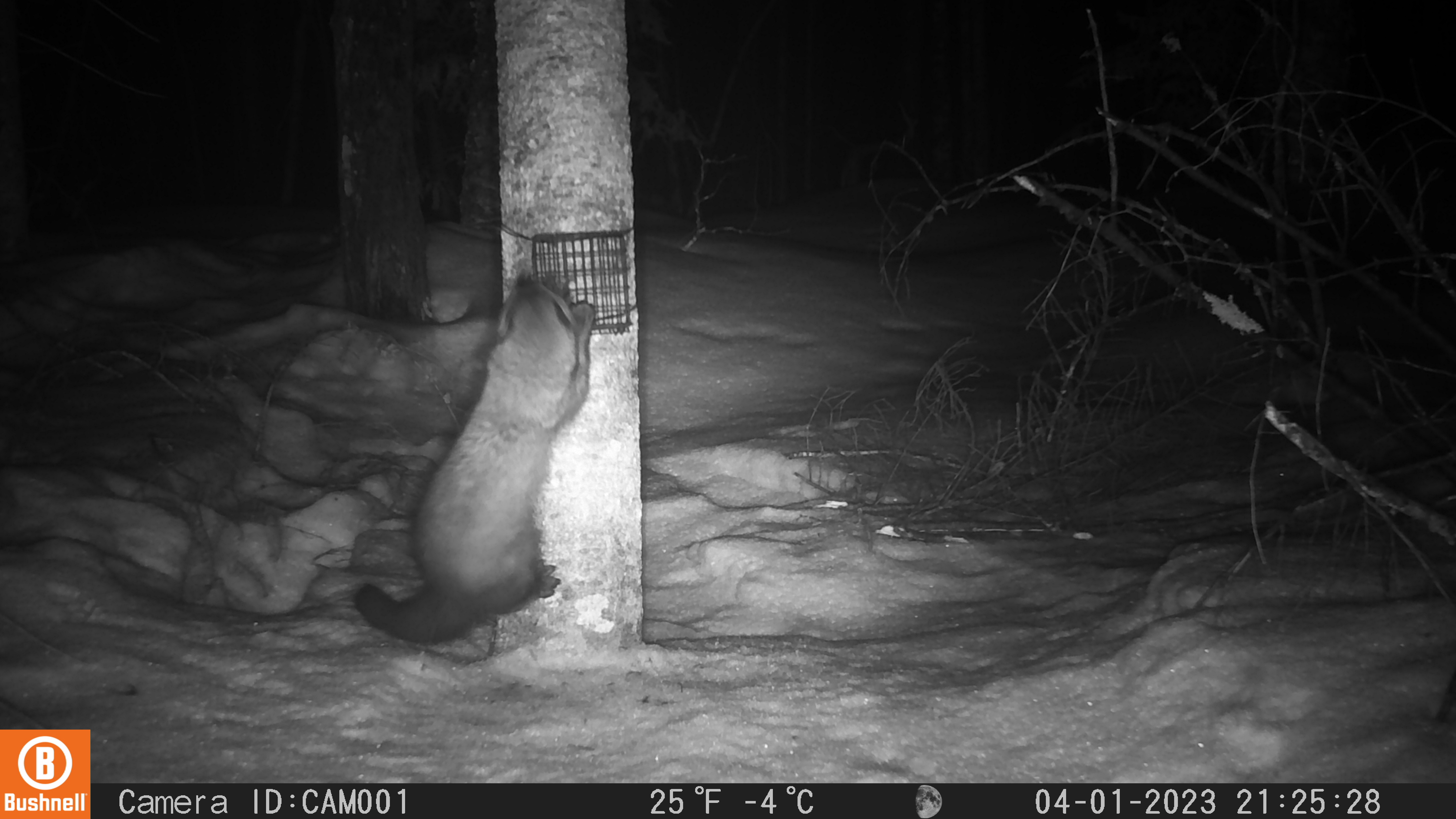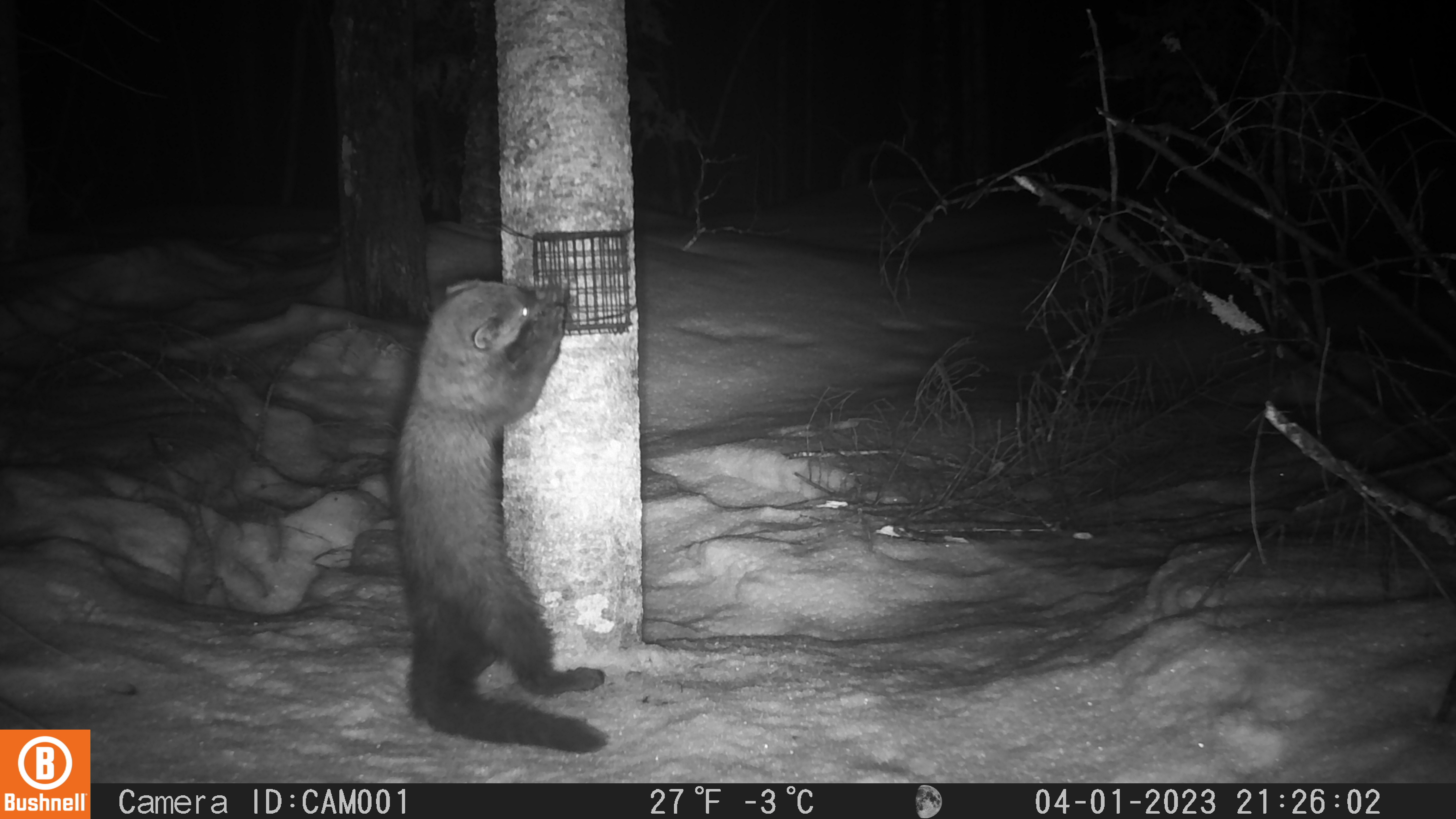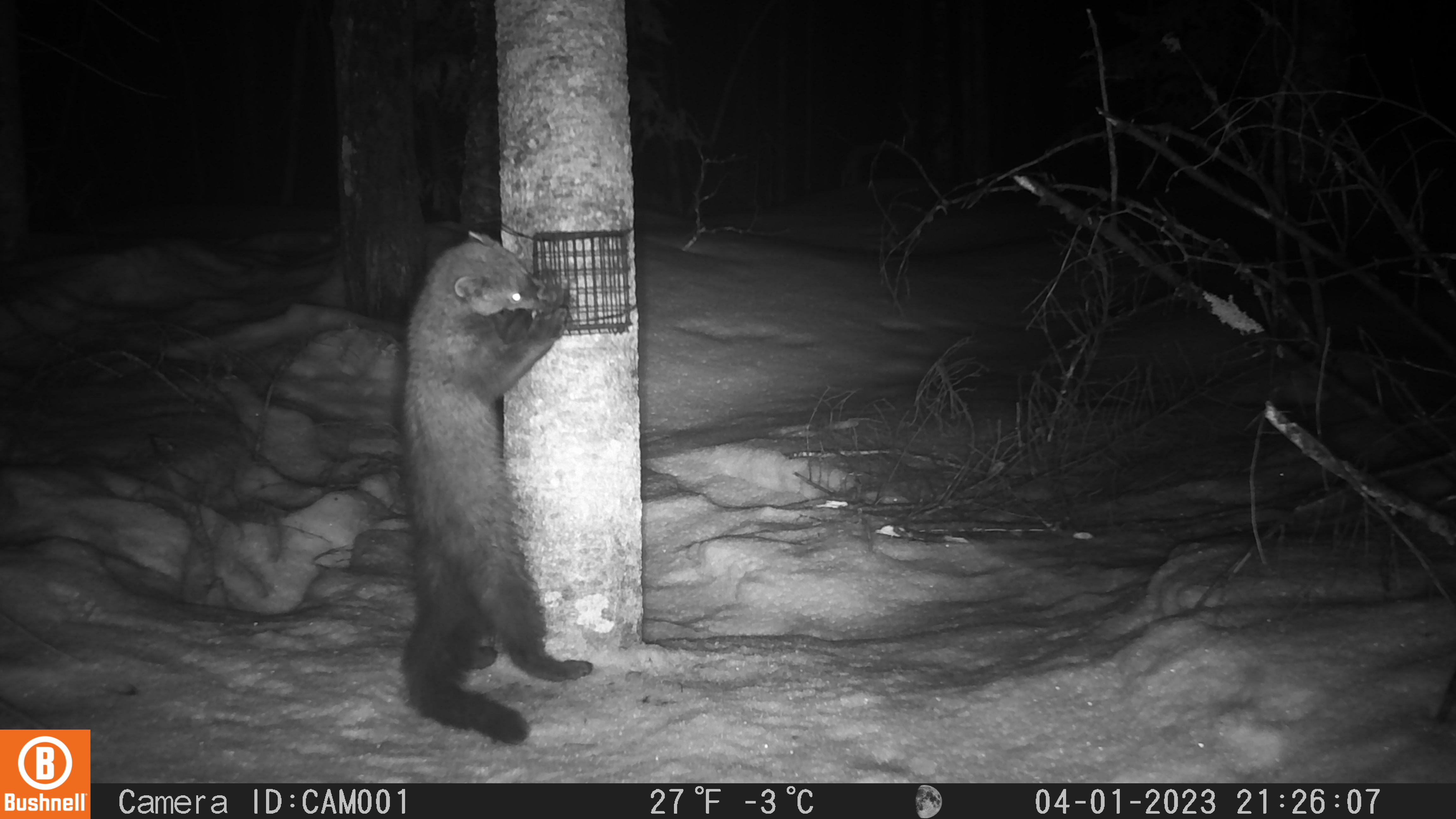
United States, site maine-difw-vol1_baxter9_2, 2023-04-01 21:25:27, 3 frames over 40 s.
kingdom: Animalia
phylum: Chordata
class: Mammalia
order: Carnivora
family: Mustelidae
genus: Pekania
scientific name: Pekania pennanti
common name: fisher